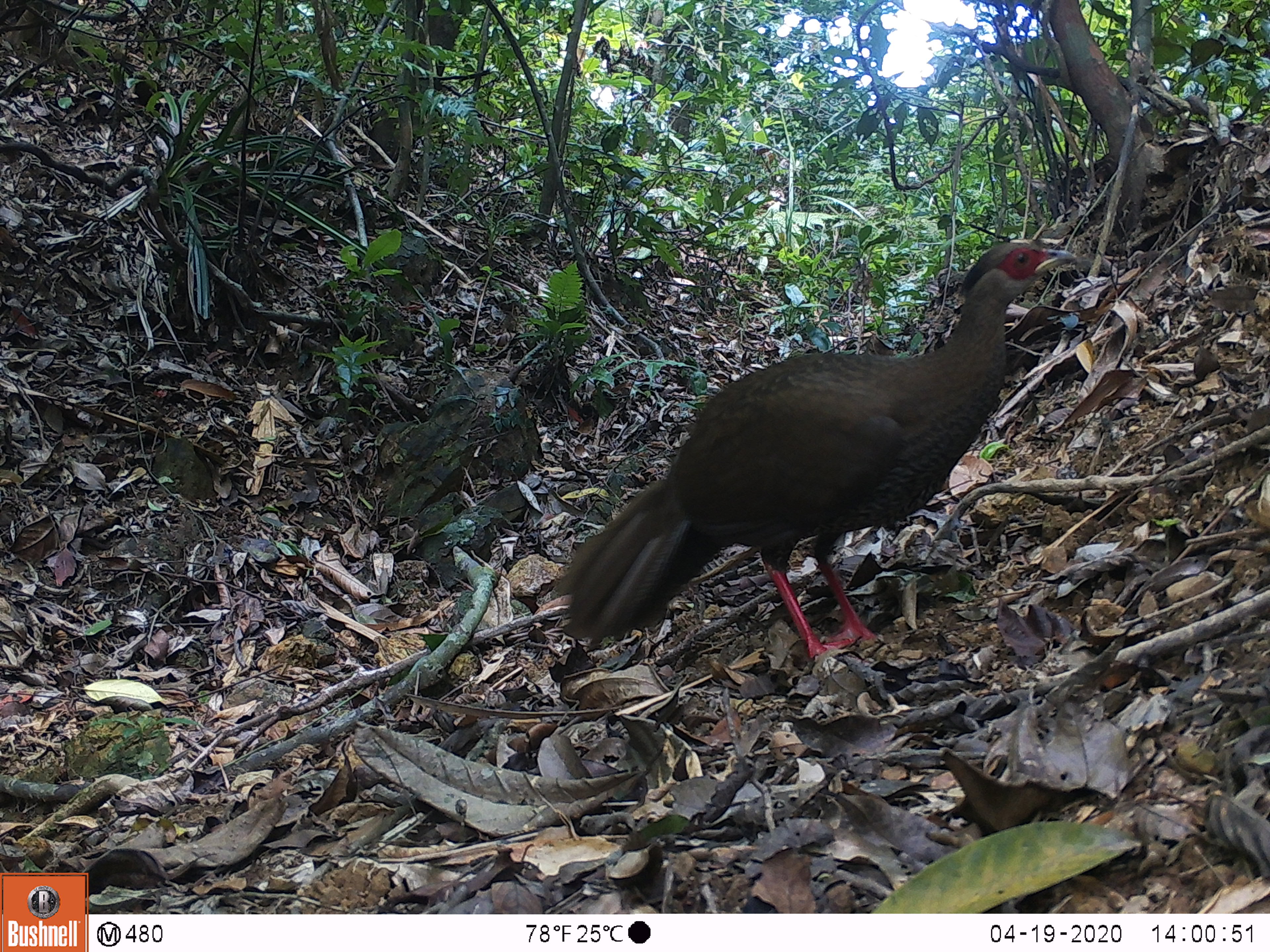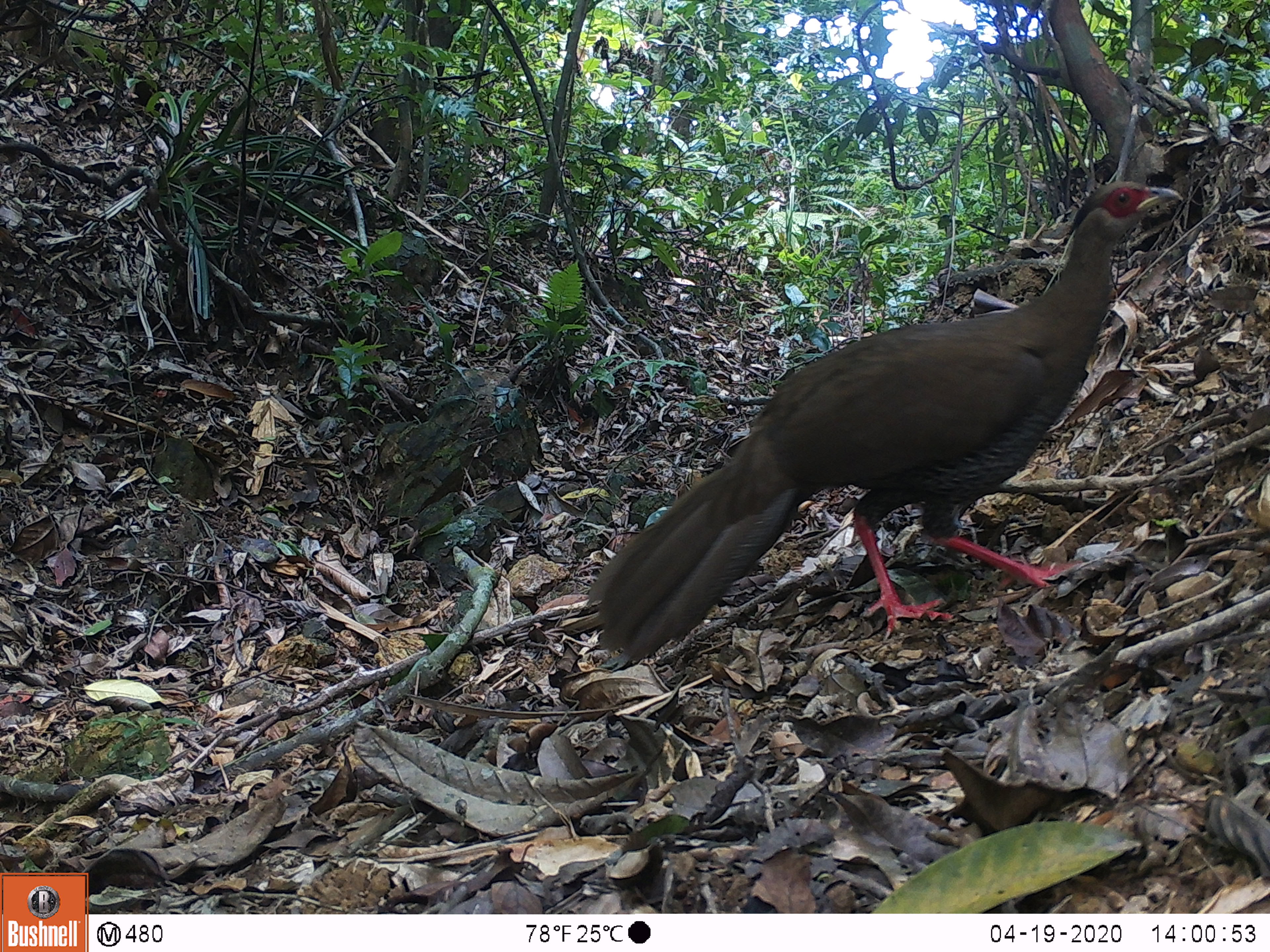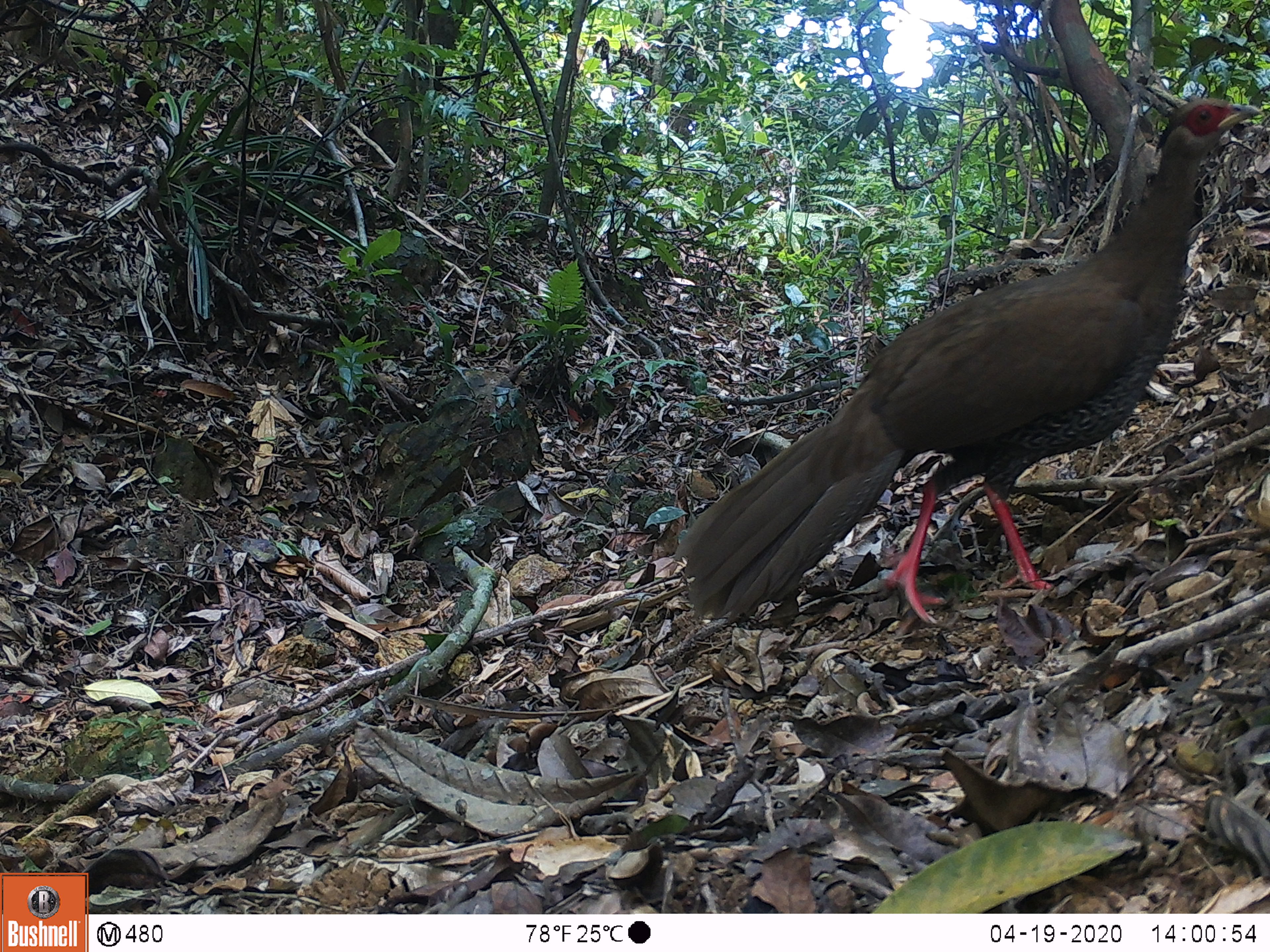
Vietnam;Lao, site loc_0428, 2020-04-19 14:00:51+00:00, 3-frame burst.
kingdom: Animalia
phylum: Chordata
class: Aves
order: Galliformes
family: Phasianidae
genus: Lophura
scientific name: Lophura nycthemera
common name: silver pheasant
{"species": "silver pheasant (Lophura nycthemera)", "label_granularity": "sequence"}